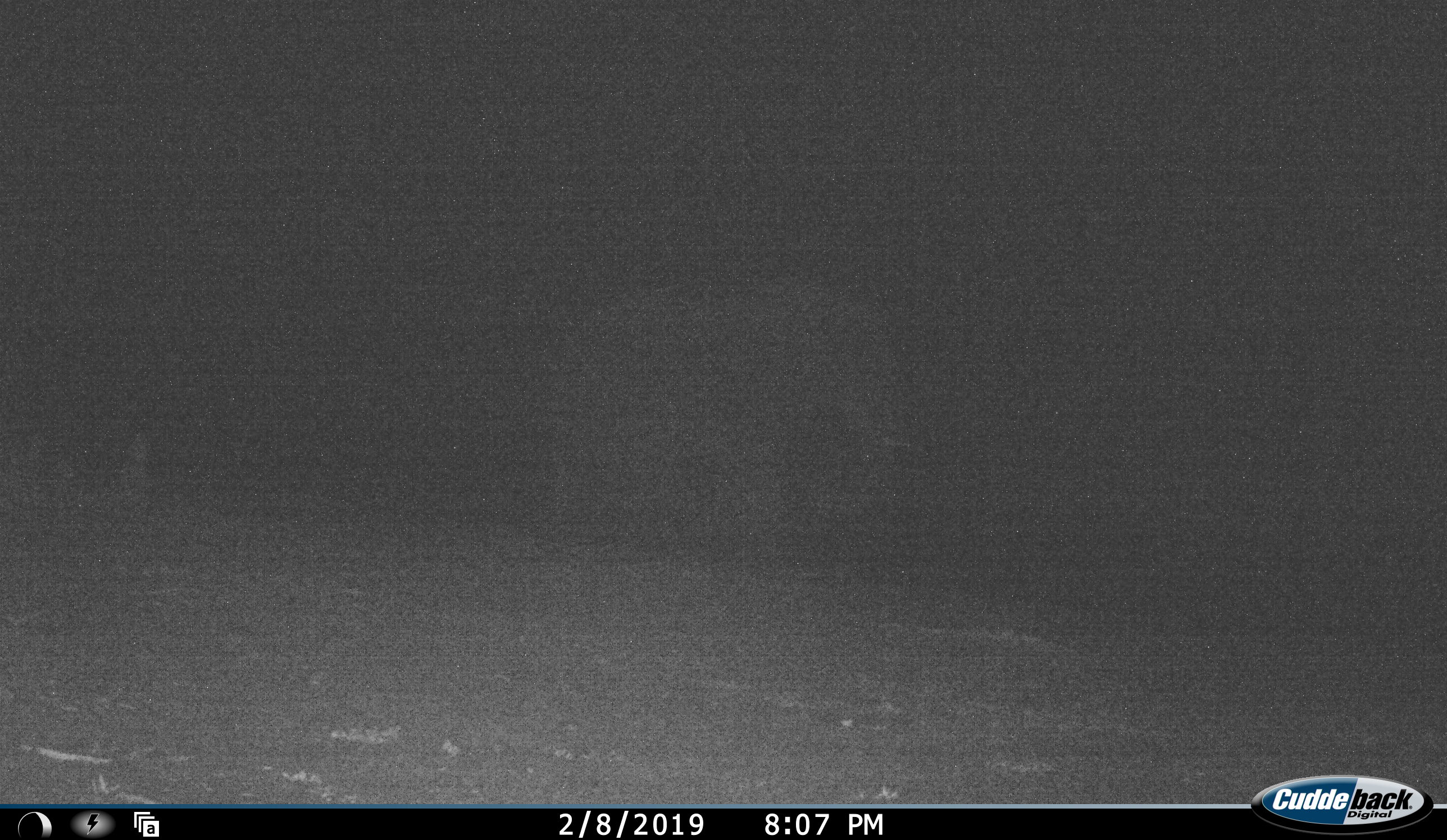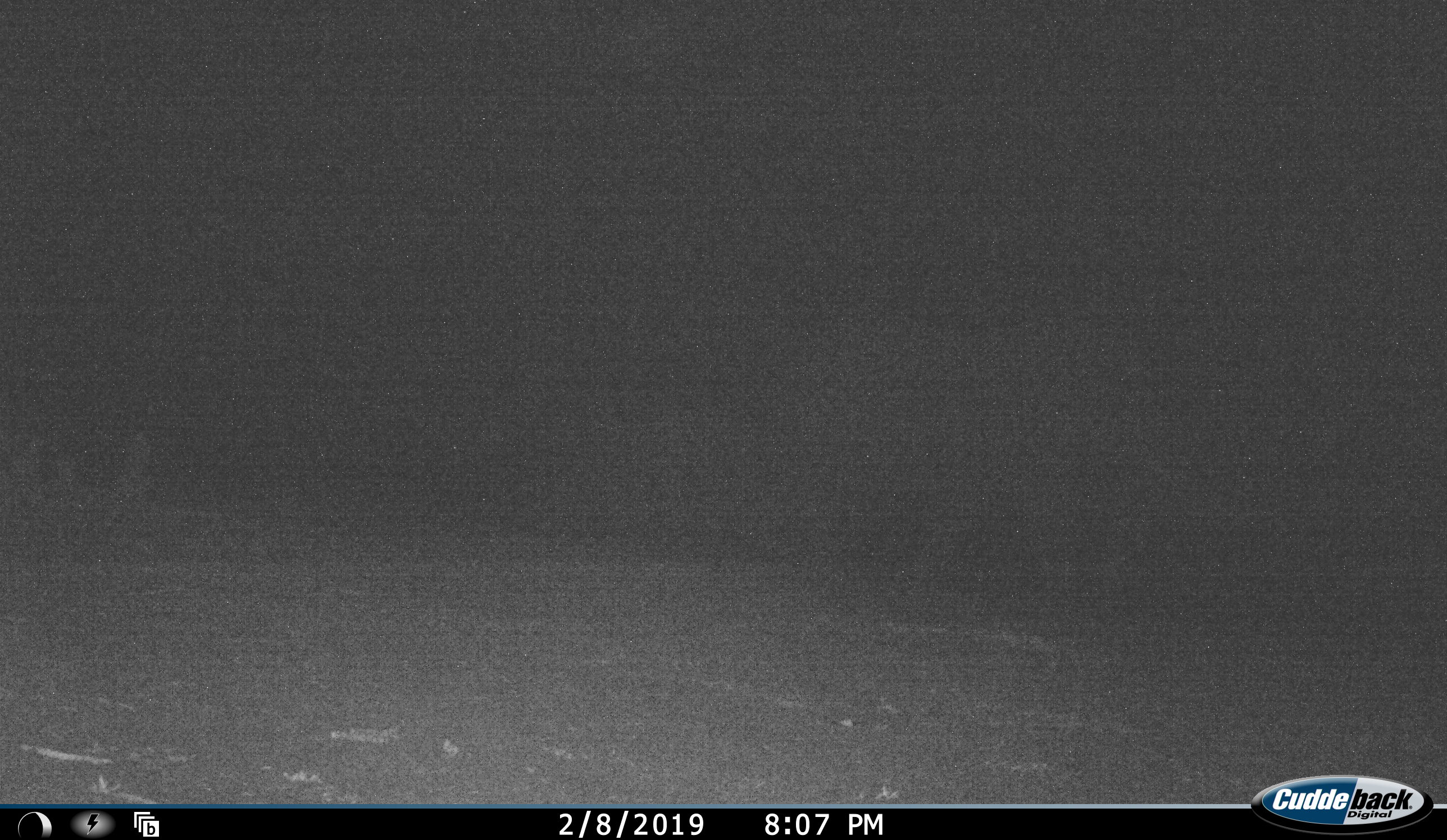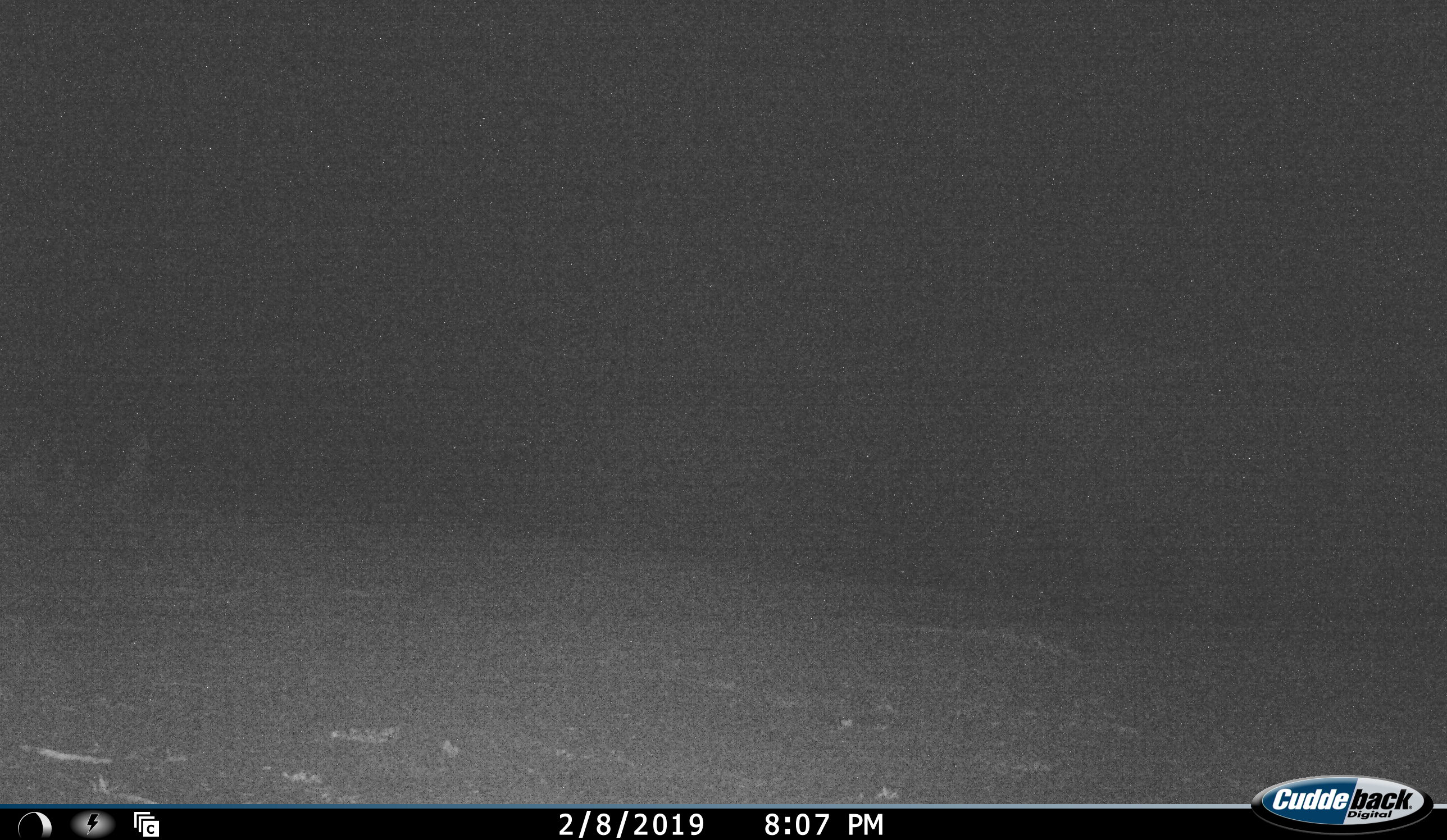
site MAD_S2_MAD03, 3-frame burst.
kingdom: Animalia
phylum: Chordata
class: Mammalia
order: Proboscidea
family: Elephantidae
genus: Loxodonta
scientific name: Loxodonta africana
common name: african bush elephant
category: elephant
Elephant (african bush elephant) (Loxodonta africana), count 1. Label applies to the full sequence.